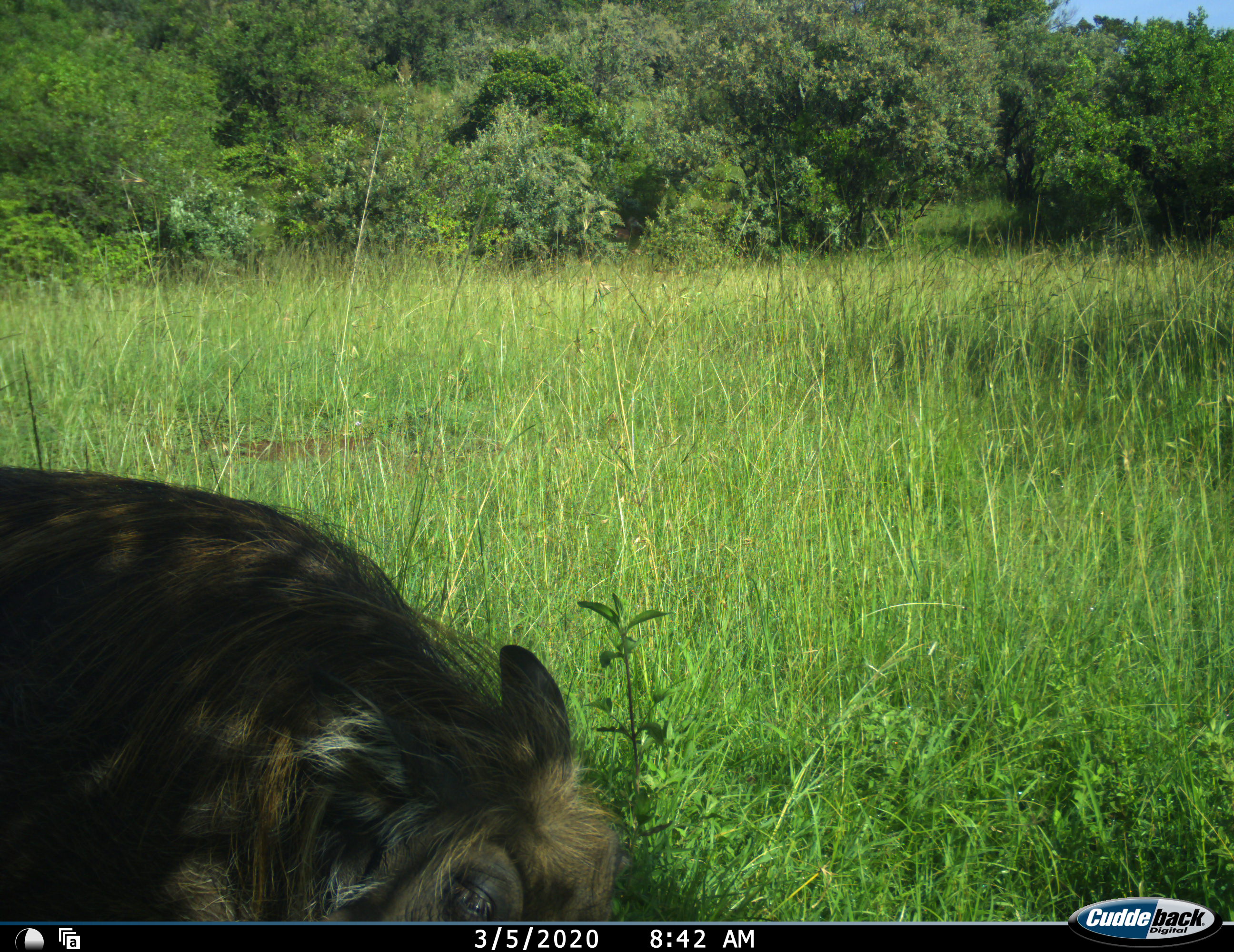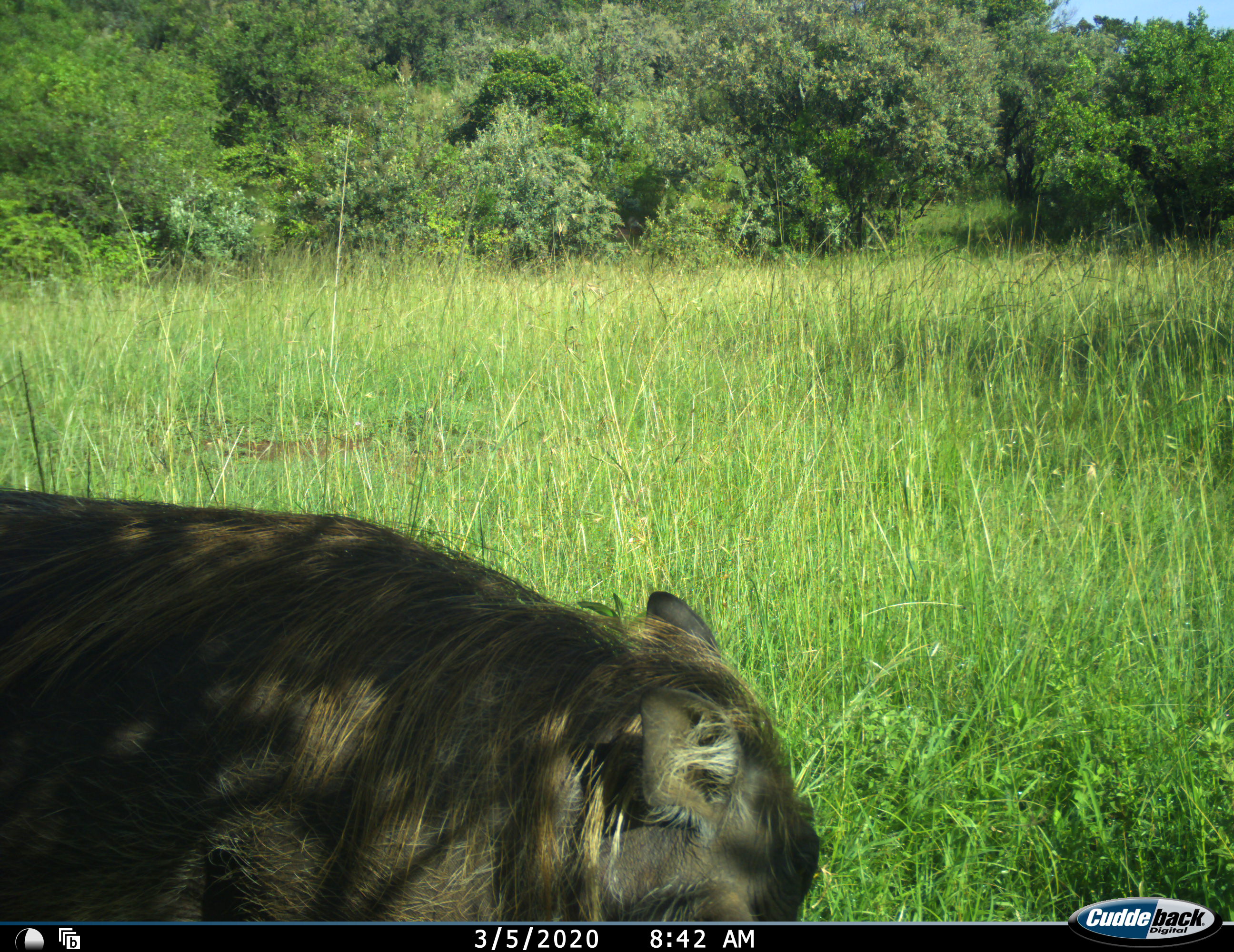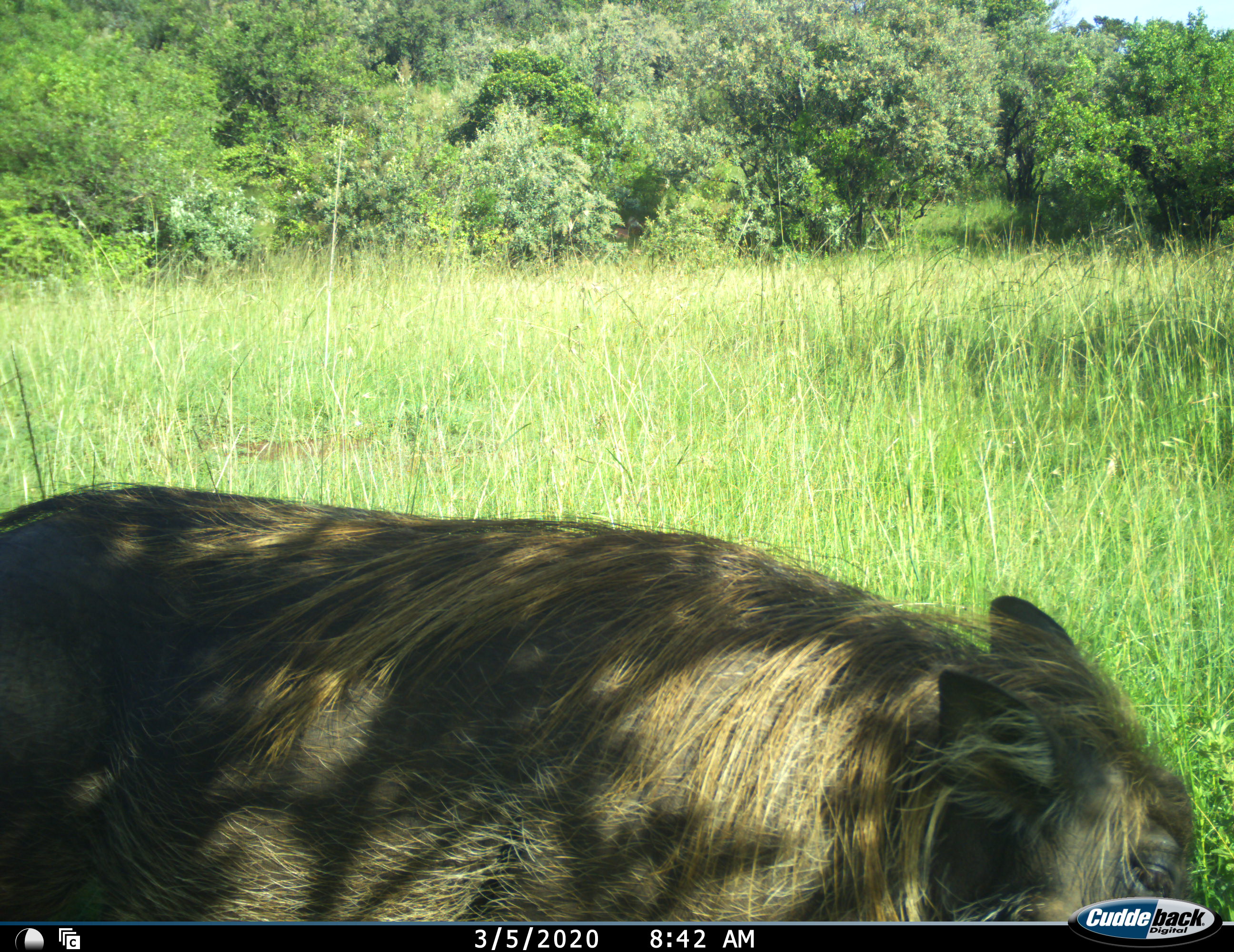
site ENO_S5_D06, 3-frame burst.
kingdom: Animalia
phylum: Chordata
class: Mammalia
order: Artiodactyla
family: Suidae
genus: Phacochoerus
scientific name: Phacochoerus africanus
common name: warthog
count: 1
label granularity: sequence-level